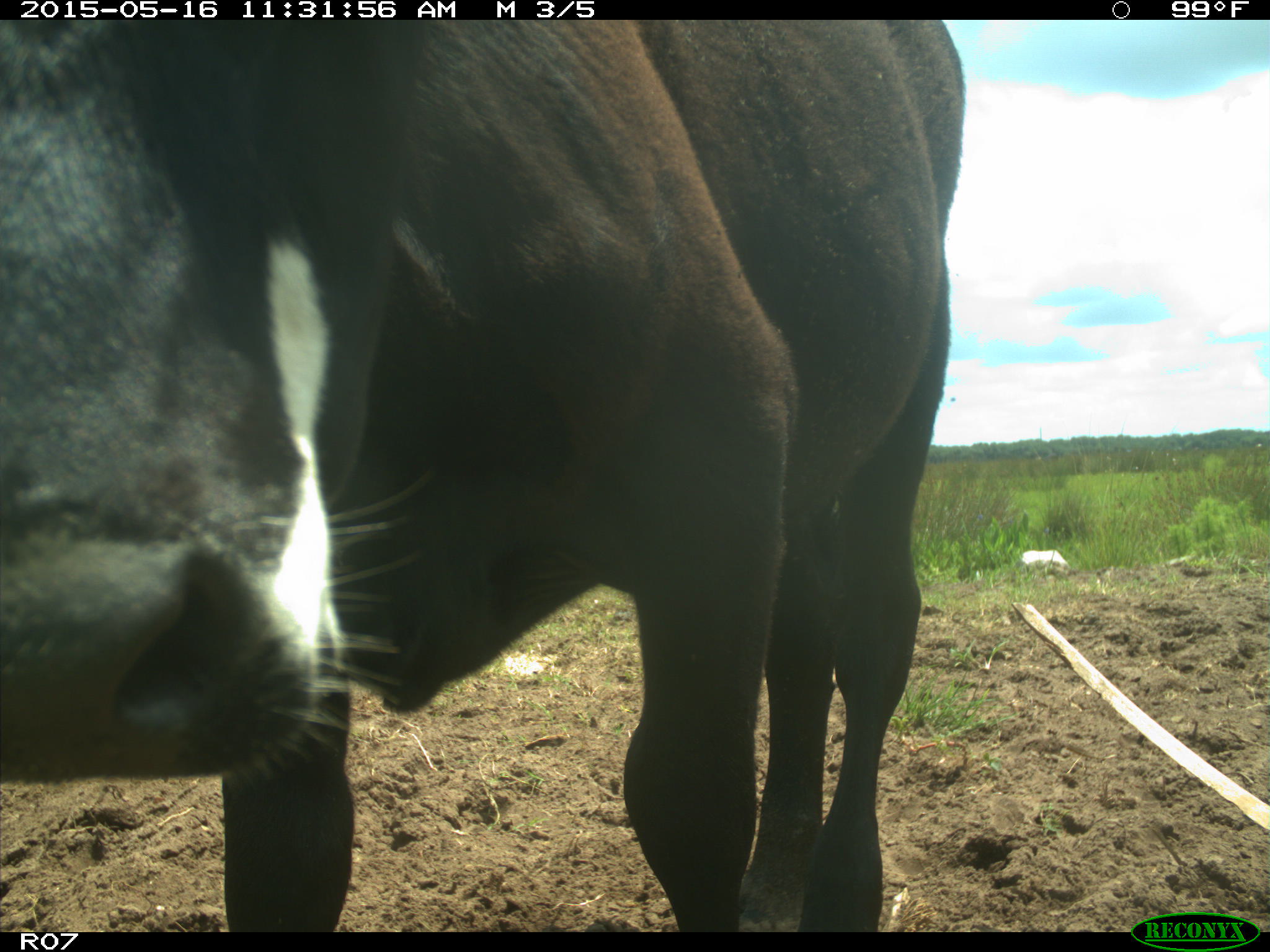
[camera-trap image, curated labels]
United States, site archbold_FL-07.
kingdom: Animalia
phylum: Chordata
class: Mammalia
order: Artiodactyla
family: Bovidae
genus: Bos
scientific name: Bos taurus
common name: domestic cow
Bos taurus (domestic cow).